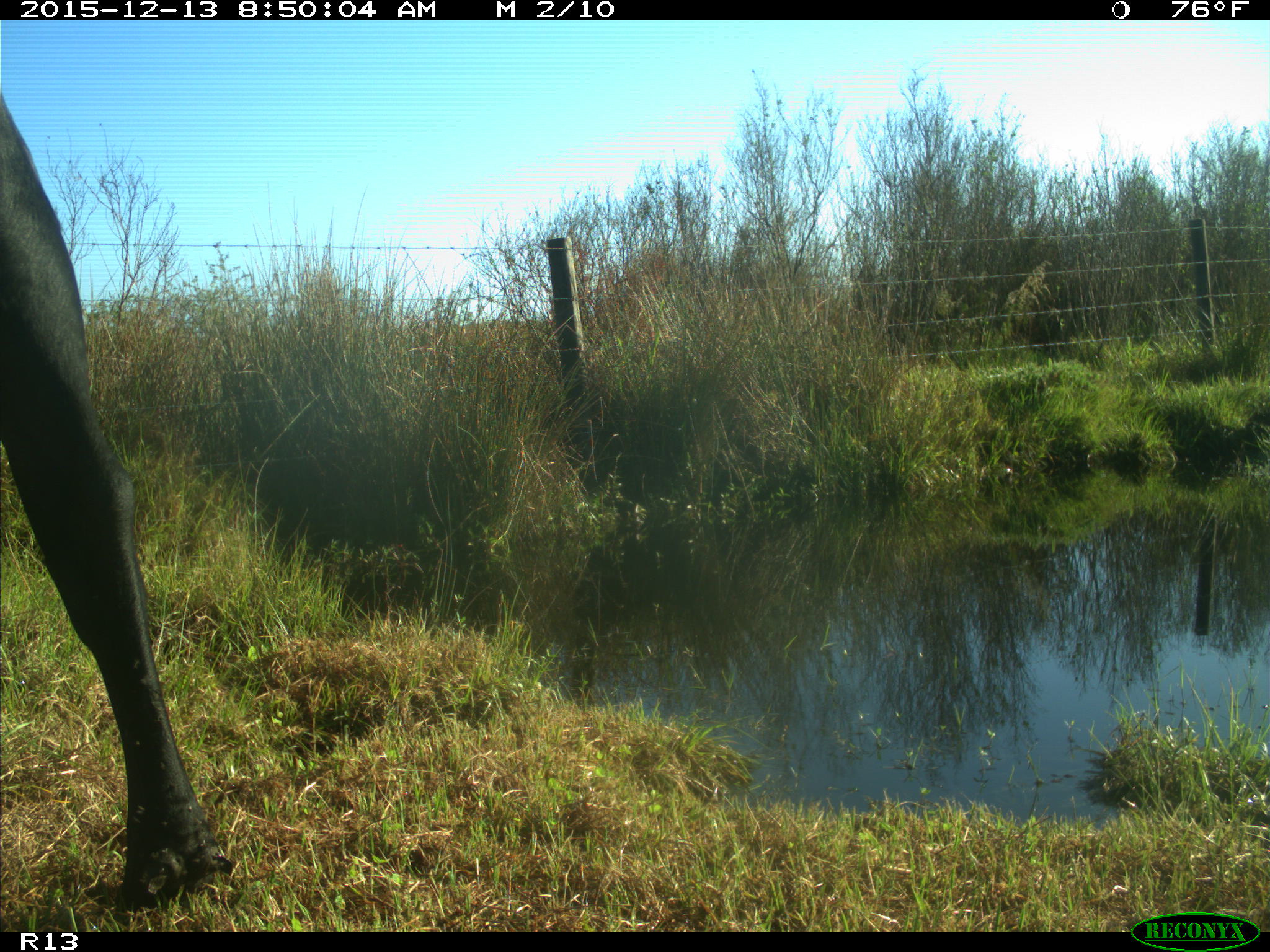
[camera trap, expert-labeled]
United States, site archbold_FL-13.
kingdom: Animalia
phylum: Chordata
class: Mammalia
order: Artiodactyla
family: Bovidae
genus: Bos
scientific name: Bos taurus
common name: domestic cow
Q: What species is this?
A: Bos taurus (domestic cow).